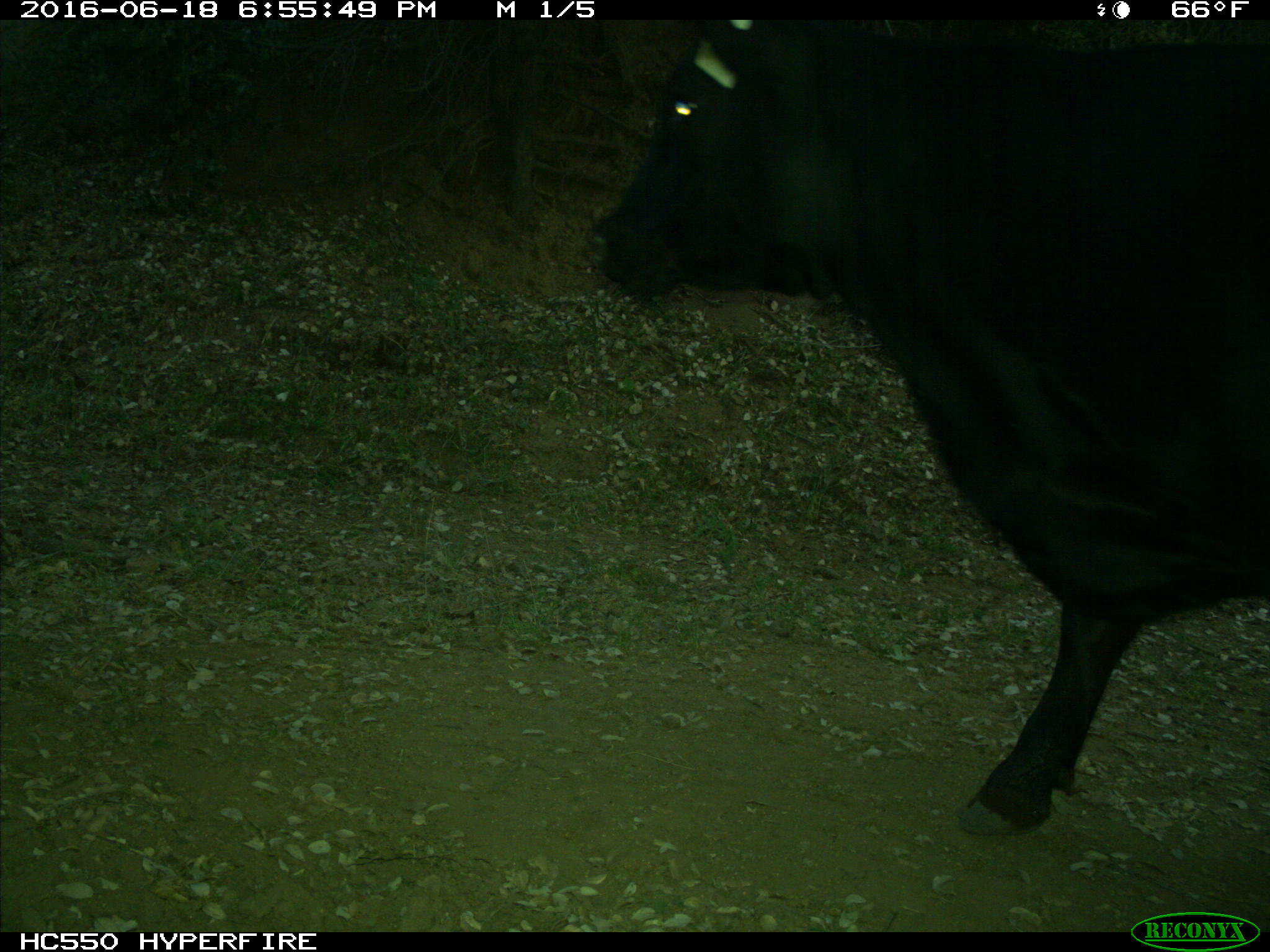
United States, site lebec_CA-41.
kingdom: Animalia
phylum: Chordata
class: Mammalia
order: Artiodactyla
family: Bovidae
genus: Bos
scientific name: Bos taurus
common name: domestic cow